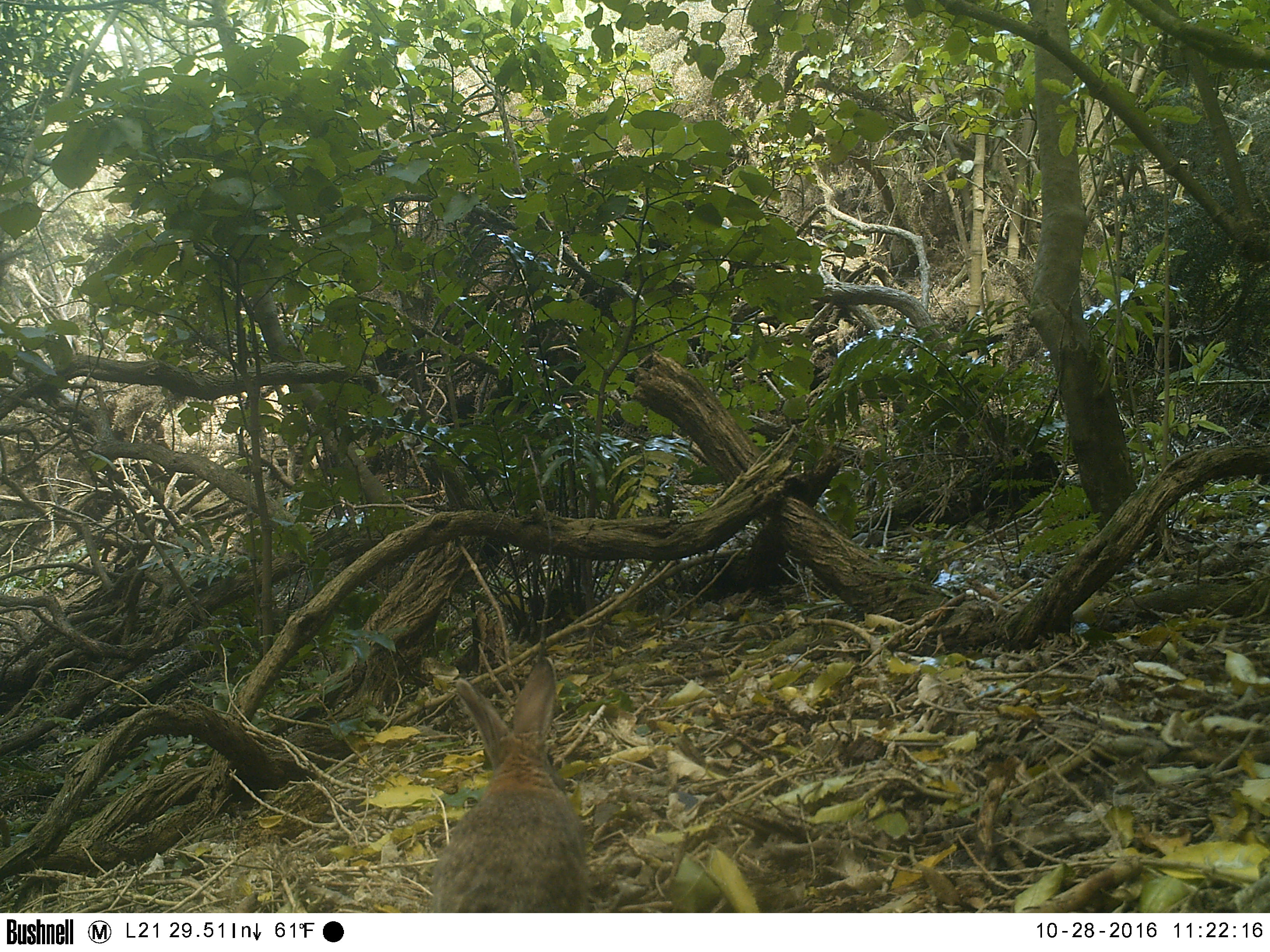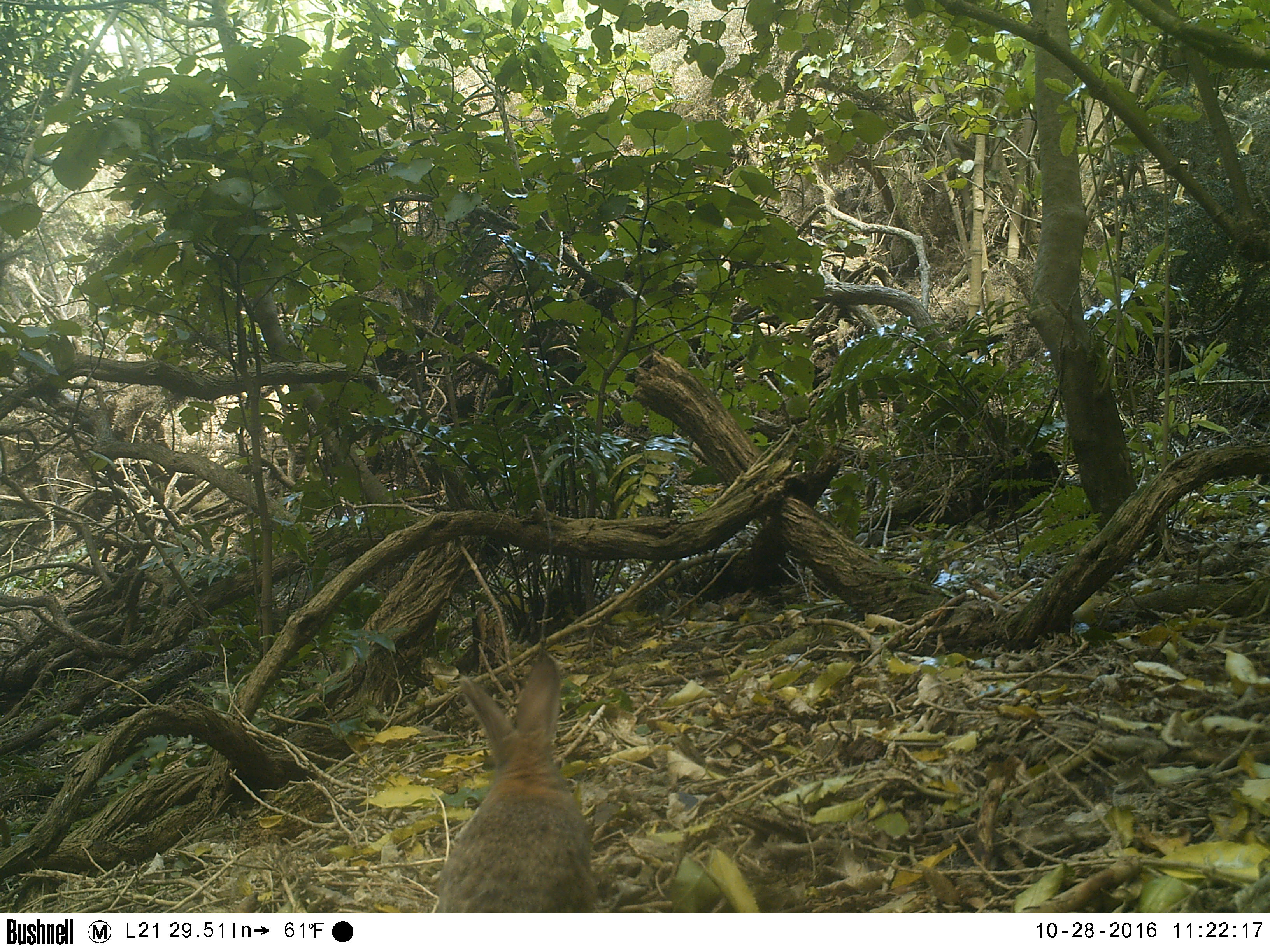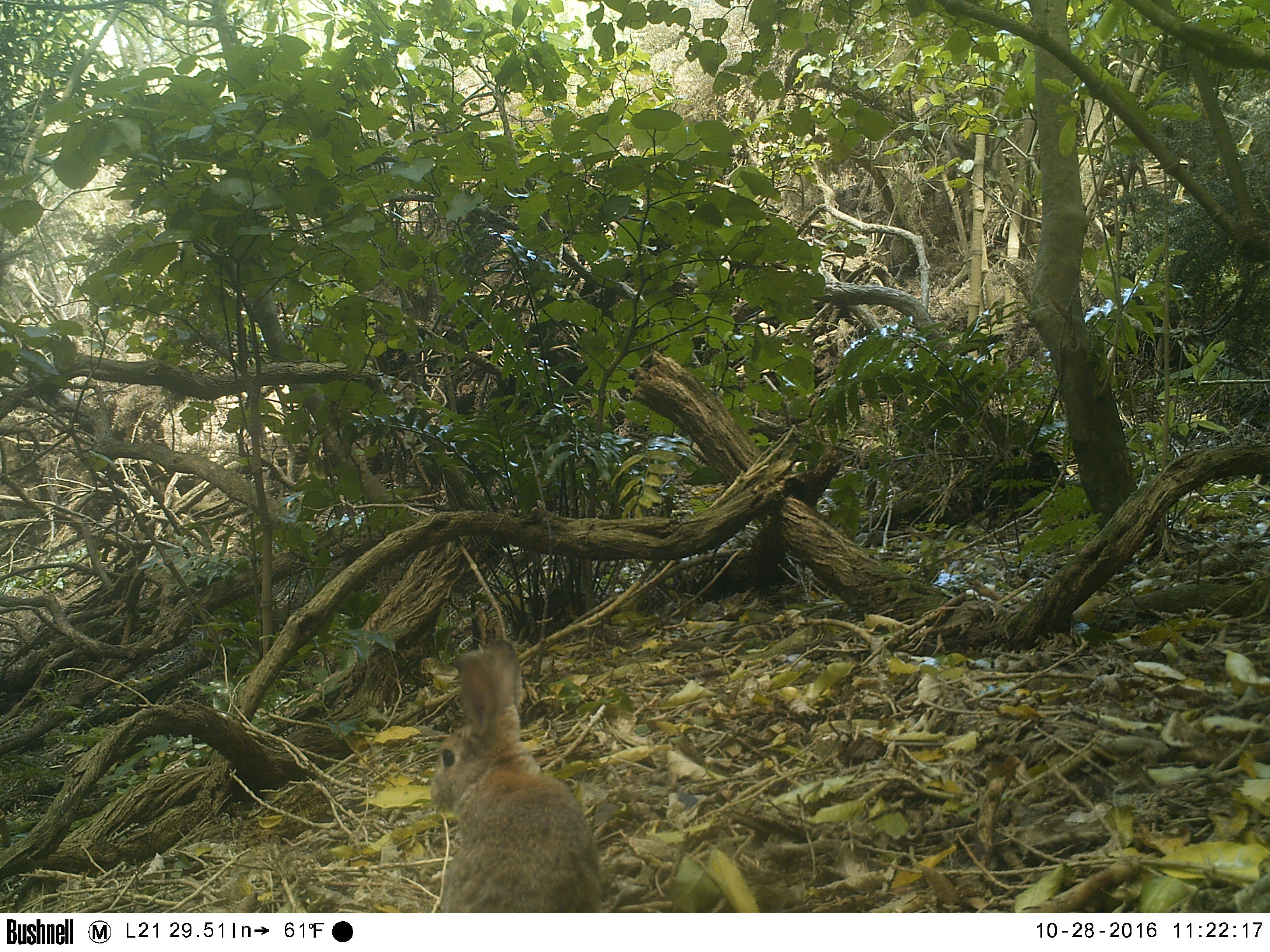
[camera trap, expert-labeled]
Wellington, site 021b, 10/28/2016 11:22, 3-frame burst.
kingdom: Animalia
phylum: Chordata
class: Mammalia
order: Lagomorpha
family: Leporidae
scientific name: Leporidae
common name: rabbit